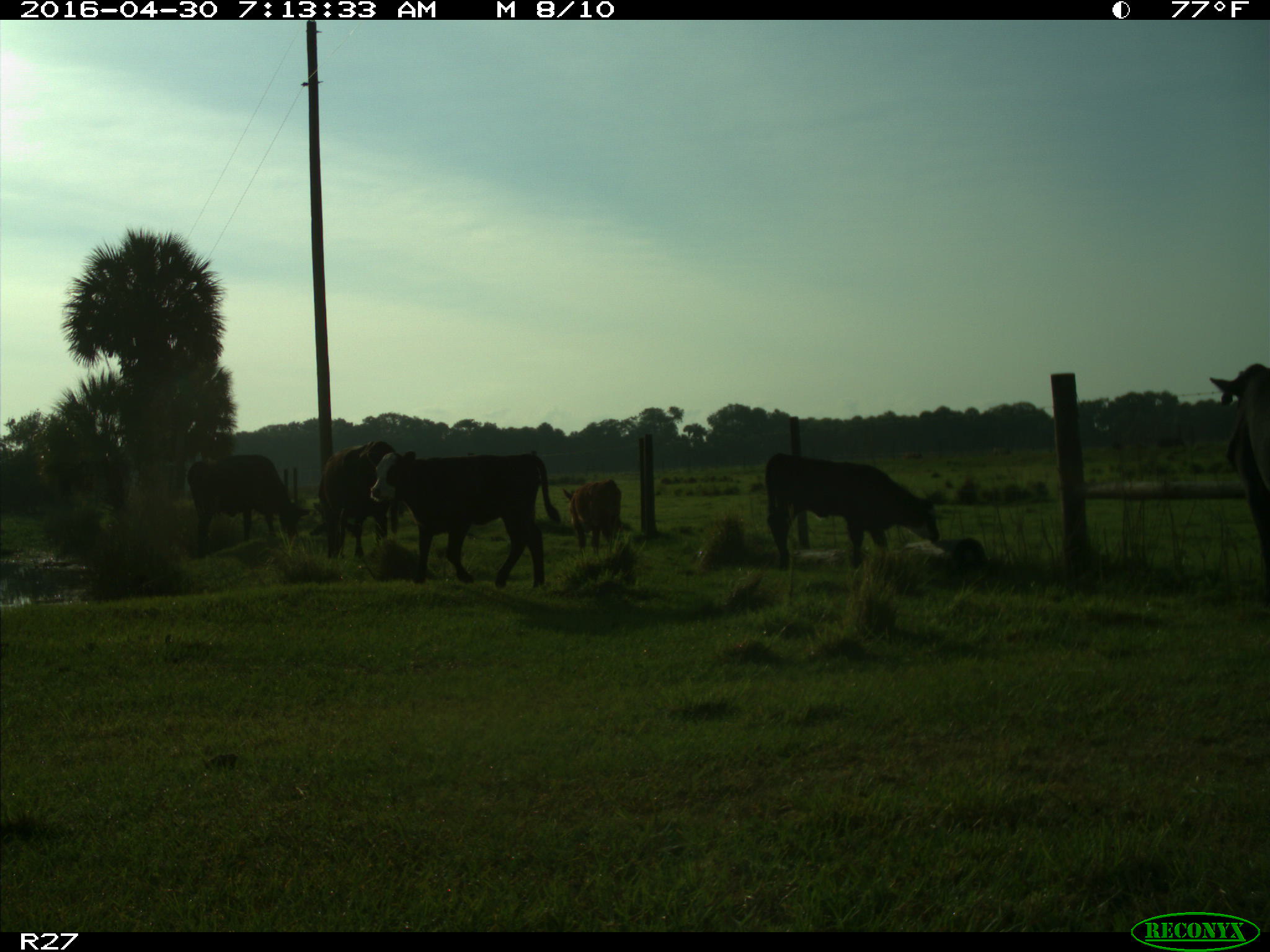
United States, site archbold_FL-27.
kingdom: Animalia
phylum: Chordata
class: Mammalia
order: Artiodactyla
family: Bovidae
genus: Bos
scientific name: Bos taurus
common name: domestic cow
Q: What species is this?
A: Bos taurus (domestic cow).